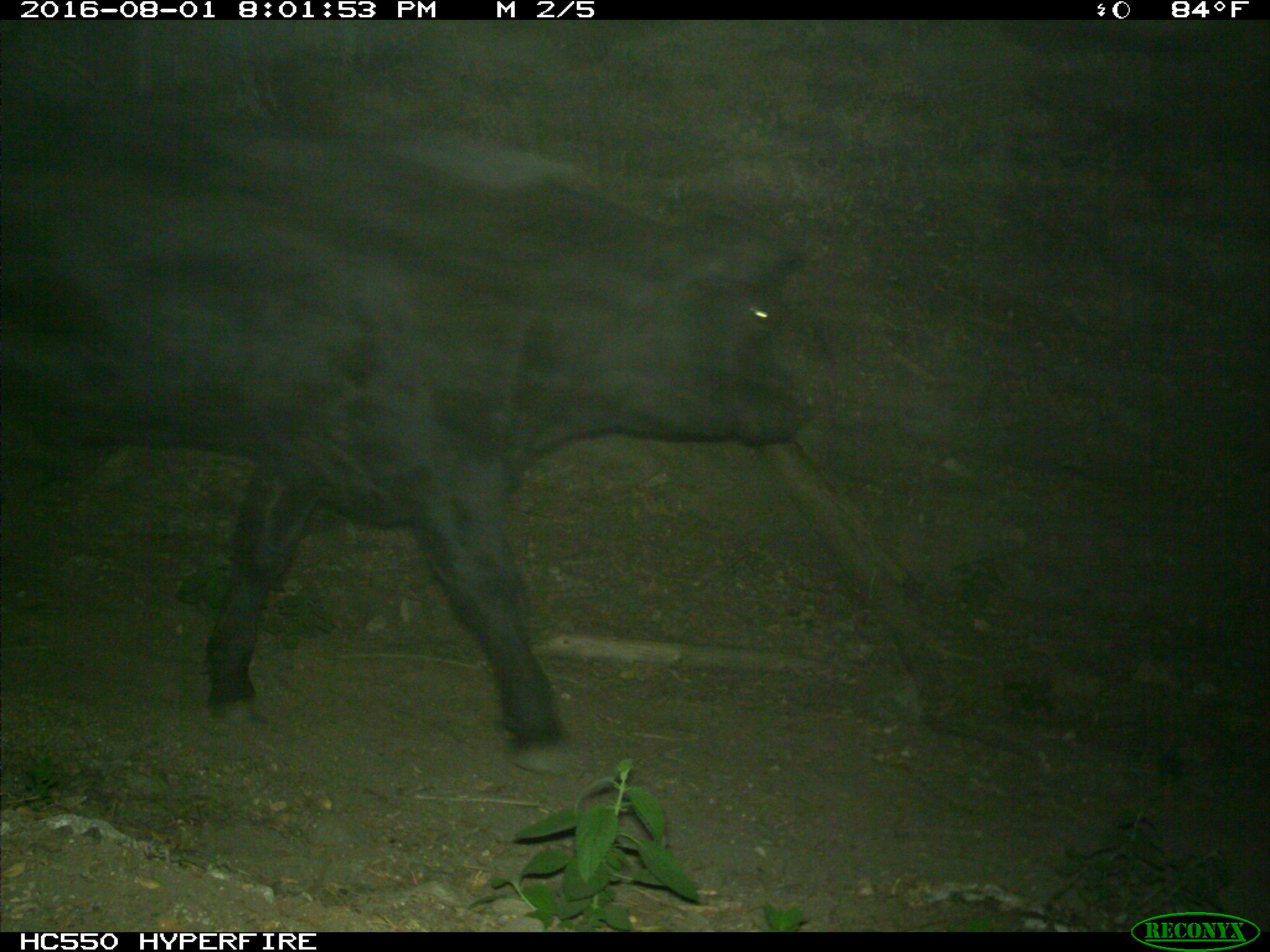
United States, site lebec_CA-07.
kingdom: Animalia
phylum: Chordata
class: Mammalia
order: Artiodactyla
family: Bovidae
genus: Bos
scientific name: Bos taurus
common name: domestic cow